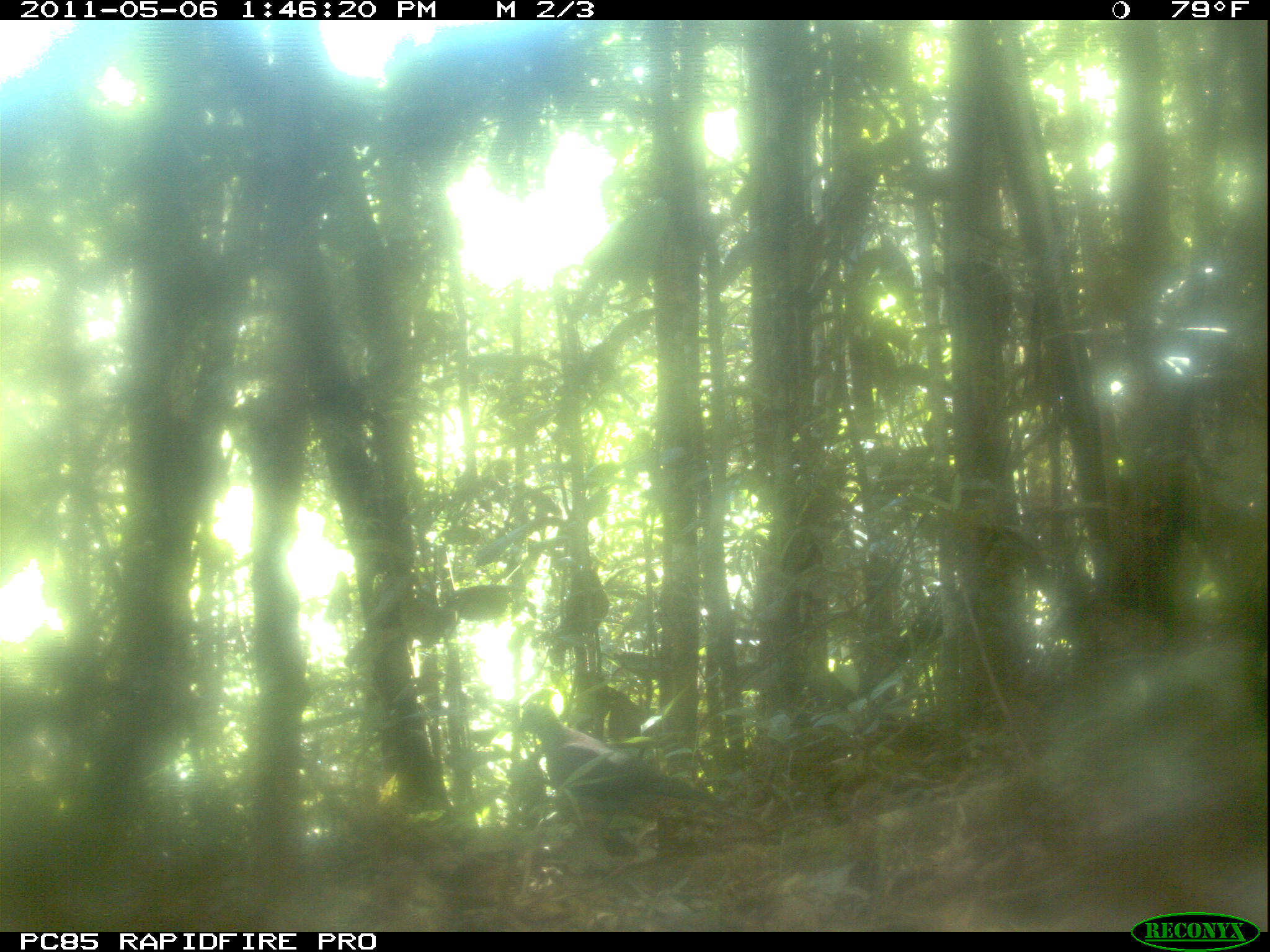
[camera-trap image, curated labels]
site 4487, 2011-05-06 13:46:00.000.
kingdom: Animalia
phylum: Chordata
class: Aves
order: Columbiformes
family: Columbidae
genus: Streptopelia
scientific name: Streptopelia picturata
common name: malagasy turtle dove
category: nesoenas picturata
Nesoenas picturata (malagasy turtle dove) (Streptopelia picturata), count 1.